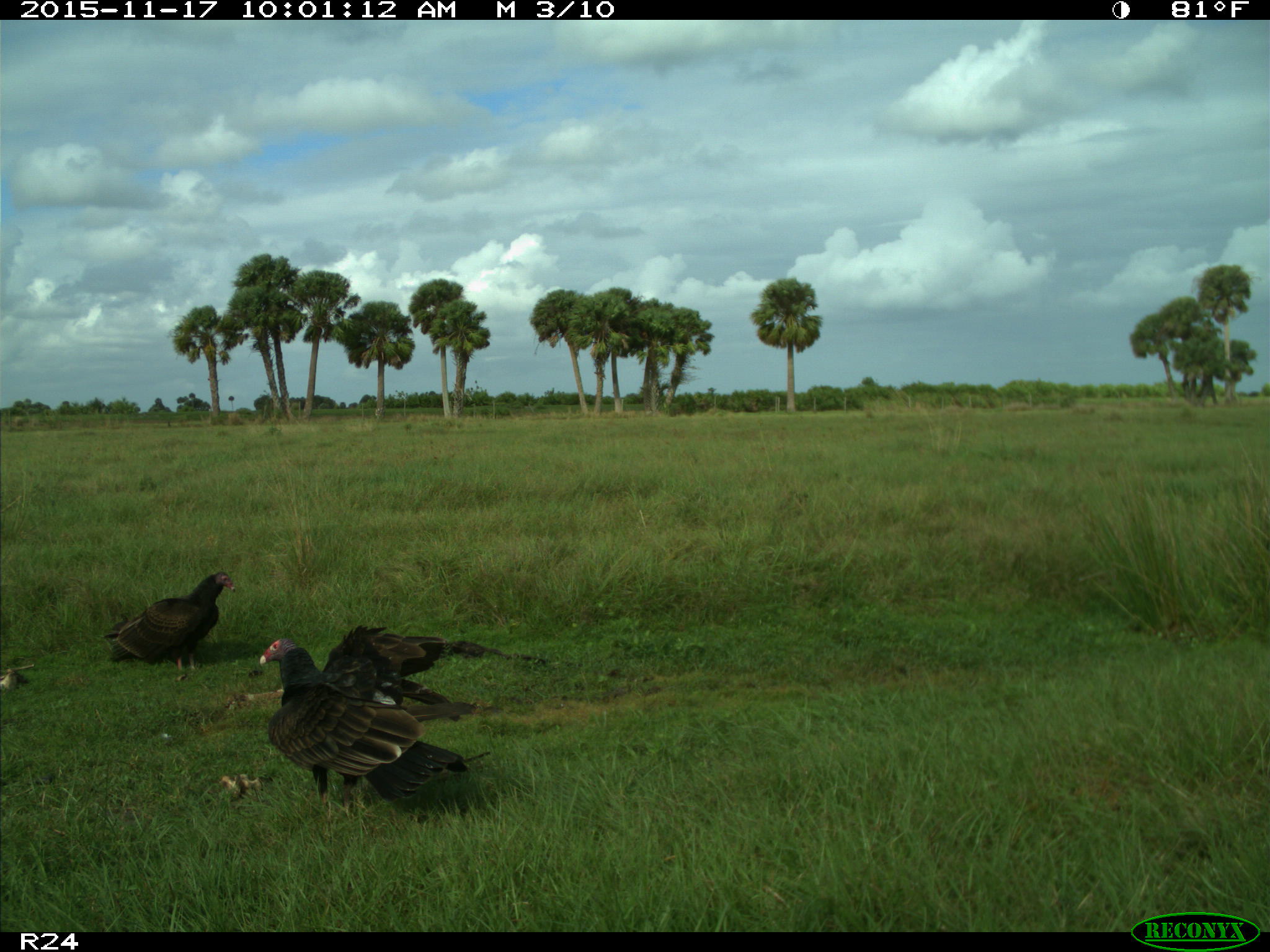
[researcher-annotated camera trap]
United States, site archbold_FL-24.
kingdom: Animalia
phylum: Chordata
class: Aves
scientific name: Aves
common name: birds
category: unidentified bird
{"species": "unidentified bird (birds) (Aves)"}